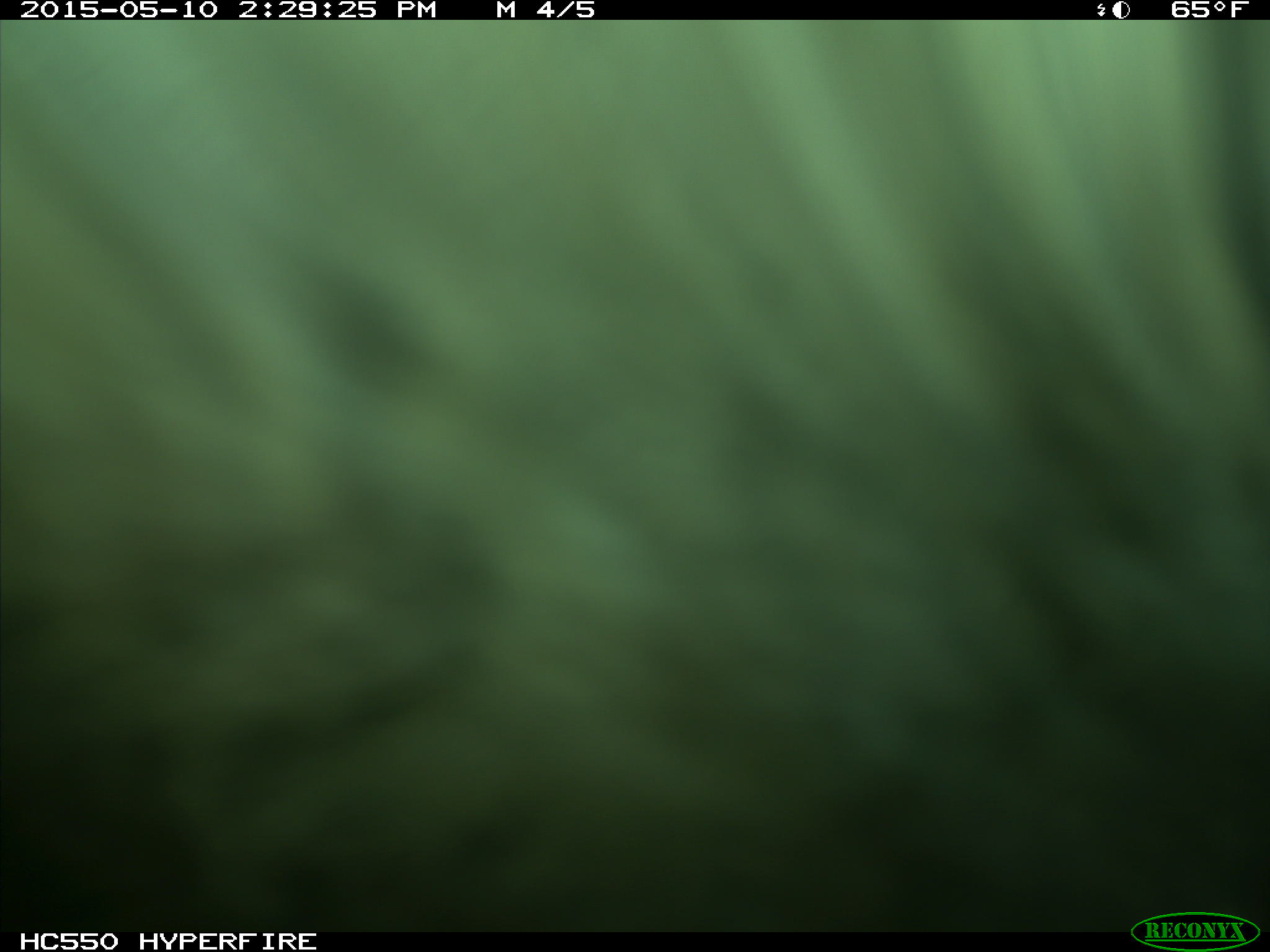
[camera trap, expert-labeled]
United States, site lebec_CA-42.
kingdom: Animalia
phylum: Chordata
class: Mammalia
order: Artiodactyla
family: Bovidae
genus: Bos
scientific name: Bos taurus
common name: domestic cow